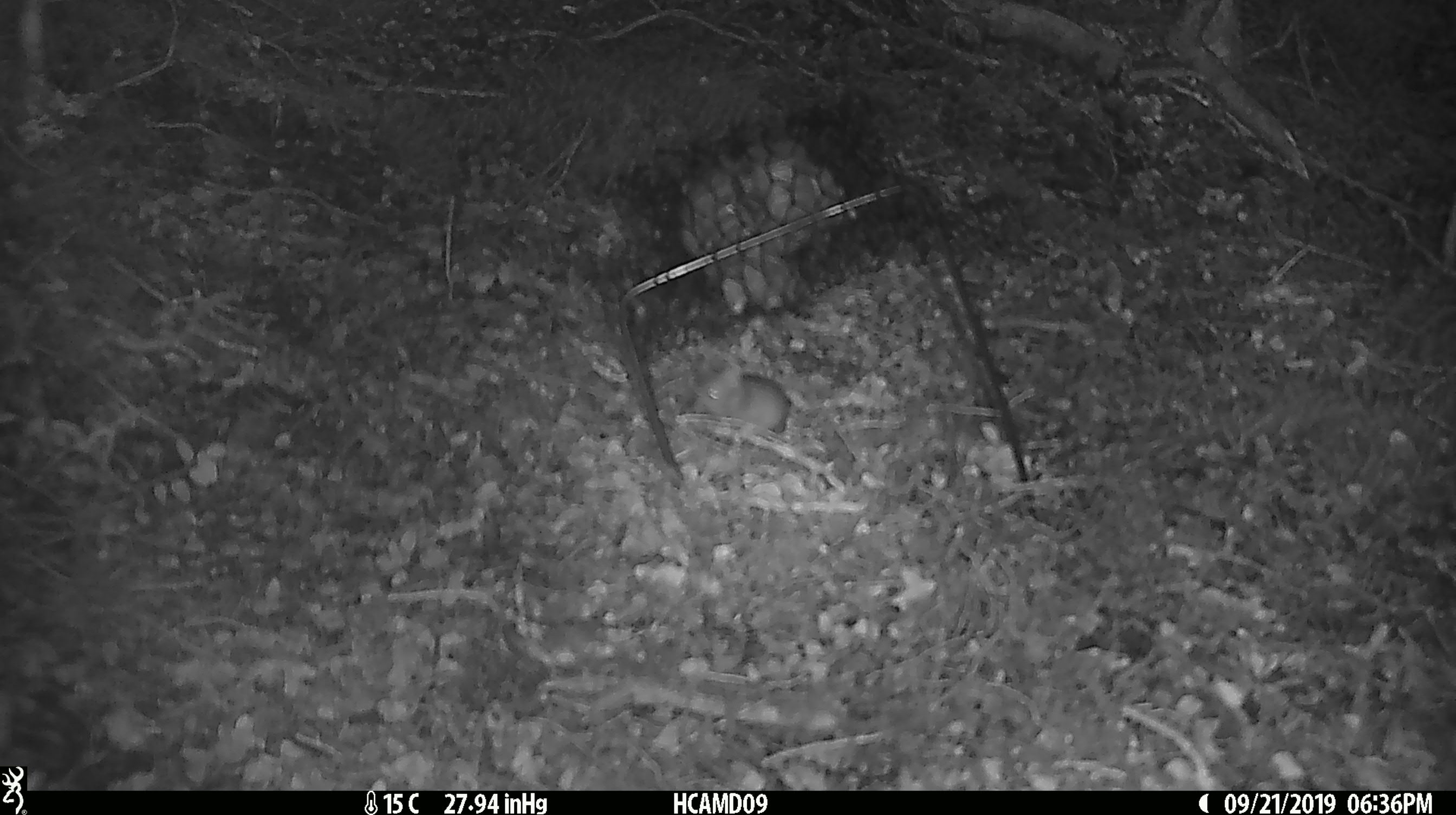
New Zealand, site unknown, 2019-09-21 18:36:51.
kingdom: Animalia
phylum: Chordata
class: Mammalia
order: Rodentia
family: Muridae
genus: Mus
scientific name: Mus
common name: mouse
Mouse (Mus).